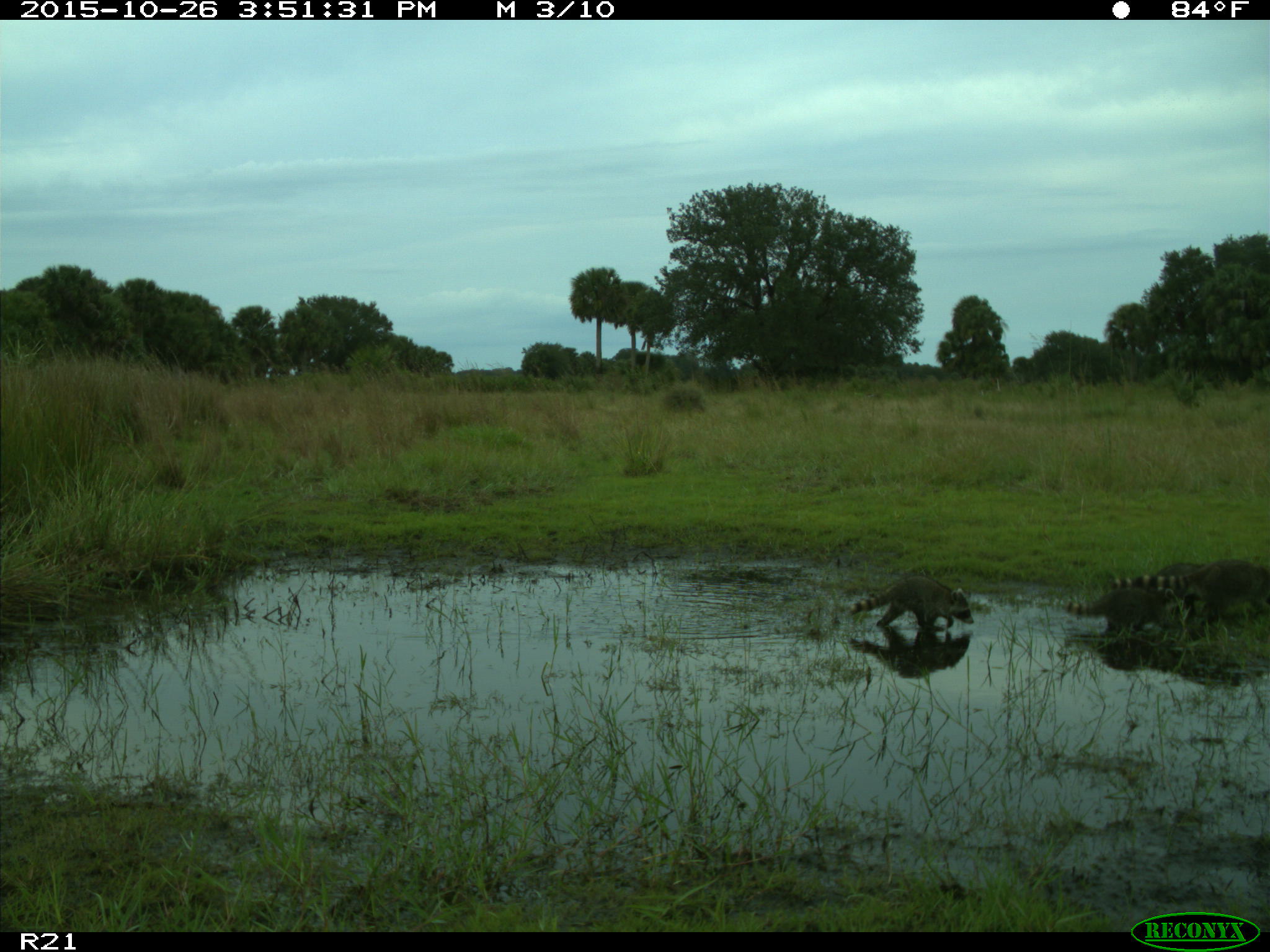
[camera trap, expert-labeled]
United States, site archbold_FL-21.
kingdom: Animalia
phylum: Chordata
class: Mammalia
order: Carnivora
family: Procyonidae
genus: Procyon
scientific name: Procyon lotor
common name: common raccoon